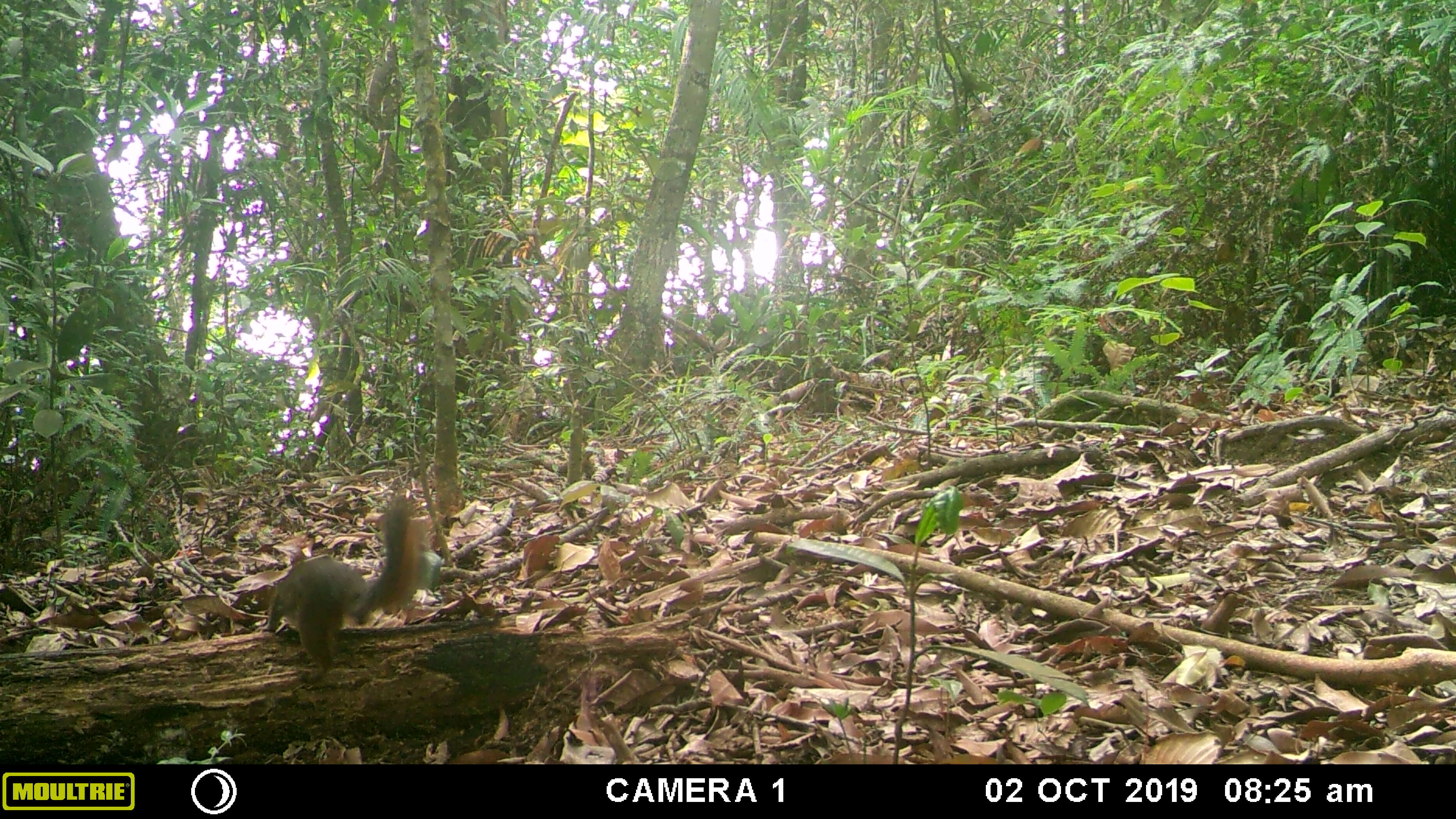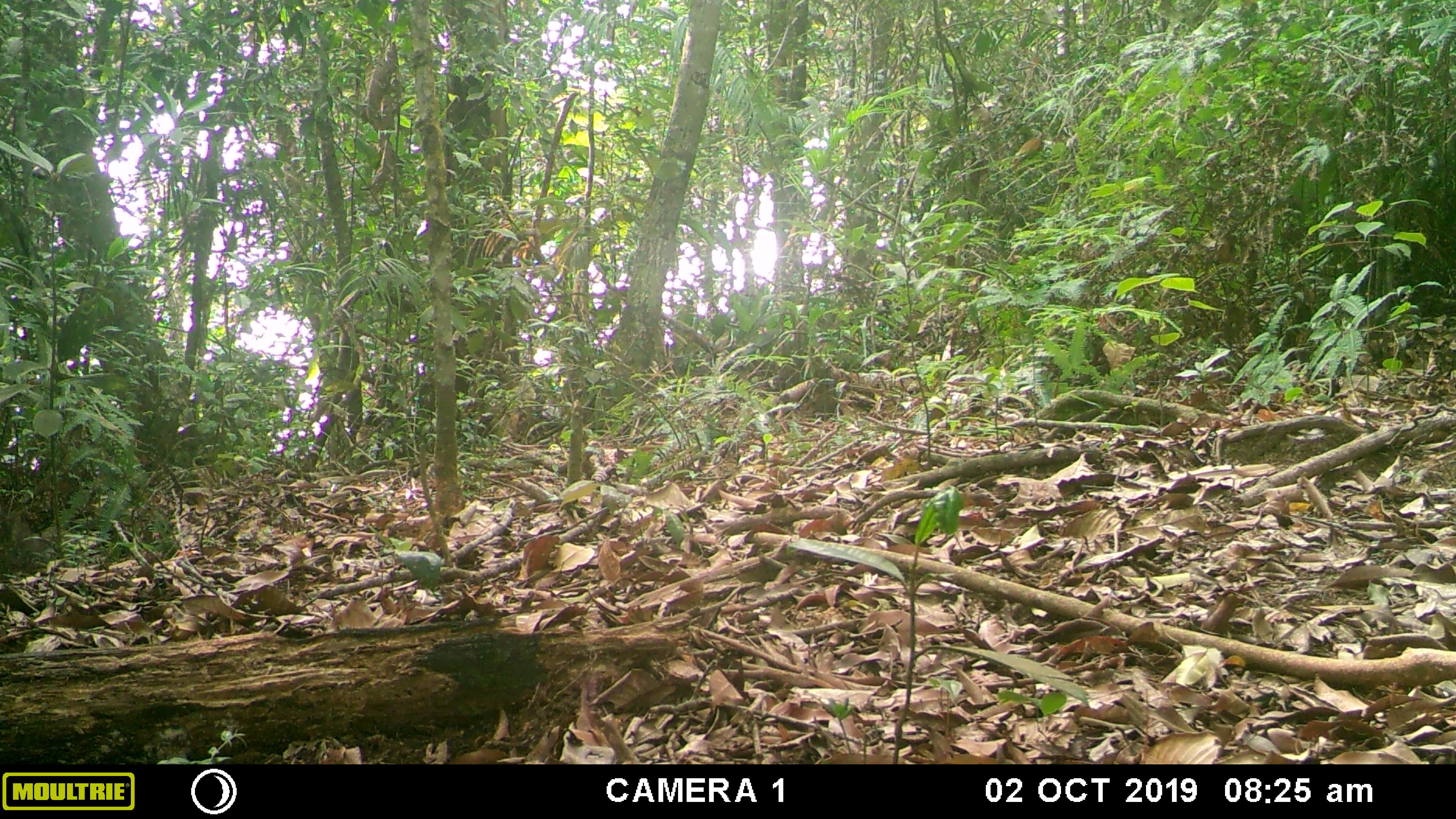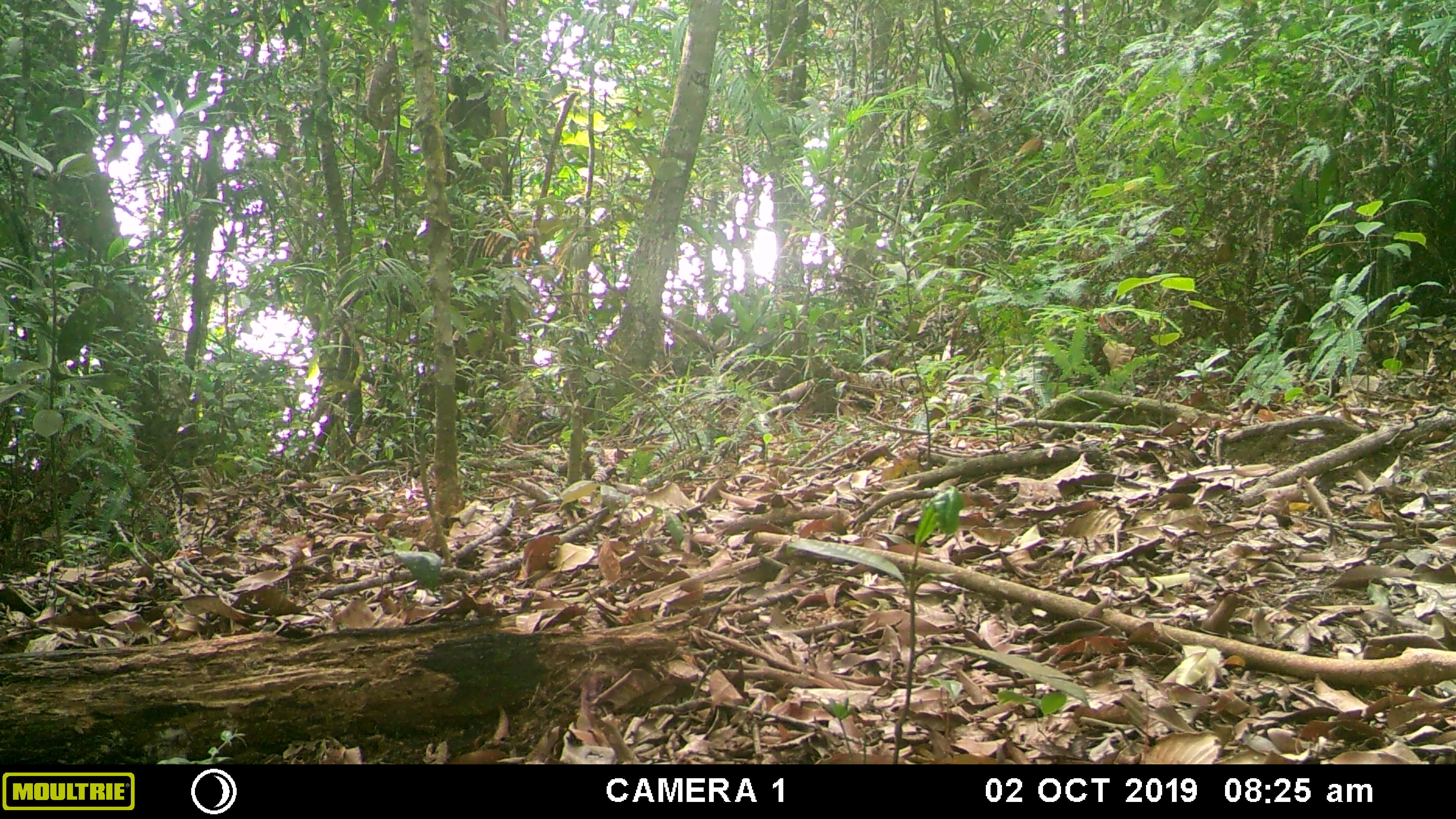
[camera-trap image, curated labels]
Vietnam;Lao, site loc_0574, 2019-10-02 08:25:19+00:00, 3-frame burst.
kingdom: Animalia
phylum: Chordata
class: Mammalia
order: Rodentia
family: Sciuridae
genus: Dremomys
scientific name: Dremomys rufigenis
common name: red-cheeked squirrel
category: red cheeked squirrel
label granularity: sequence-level